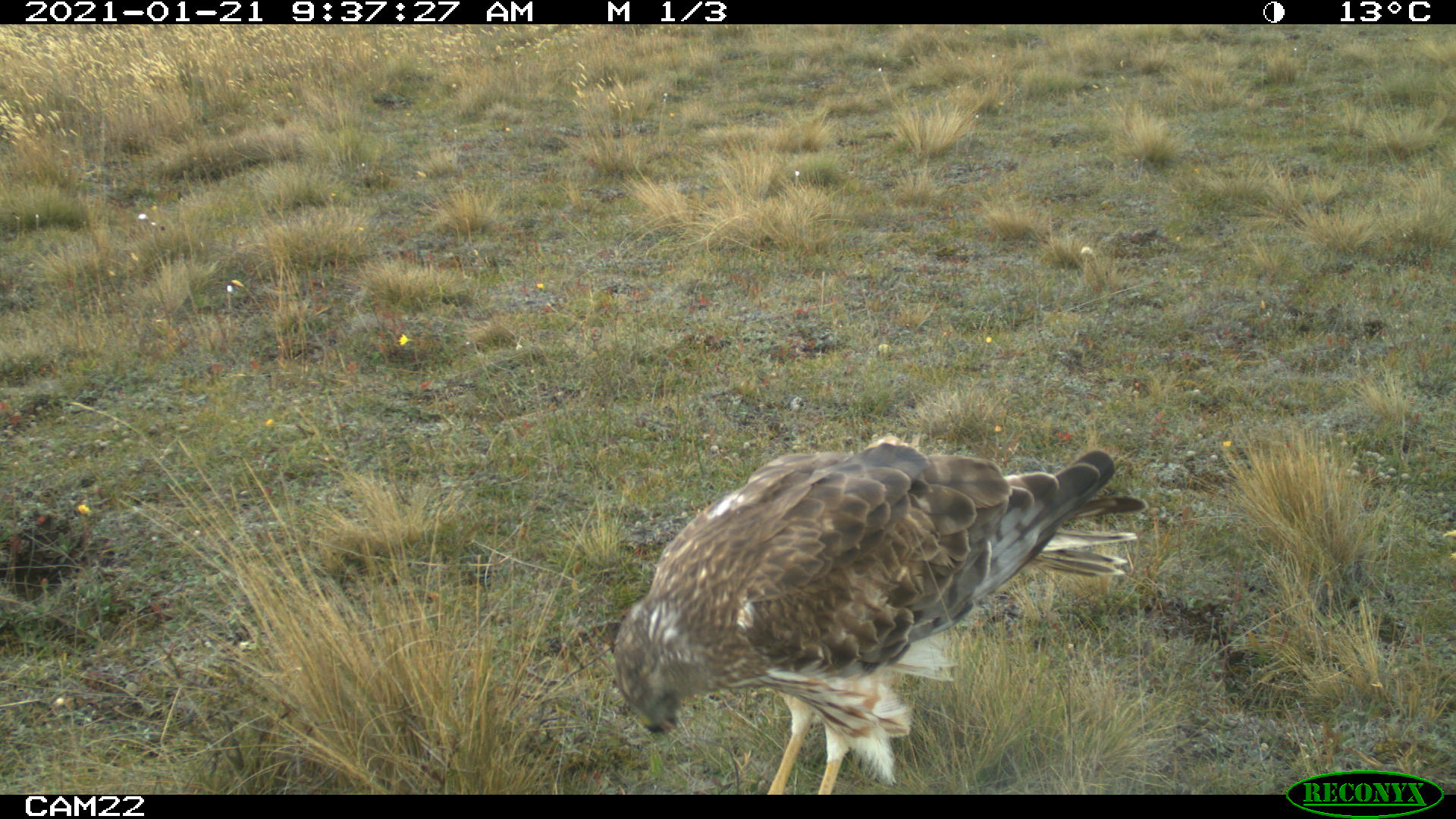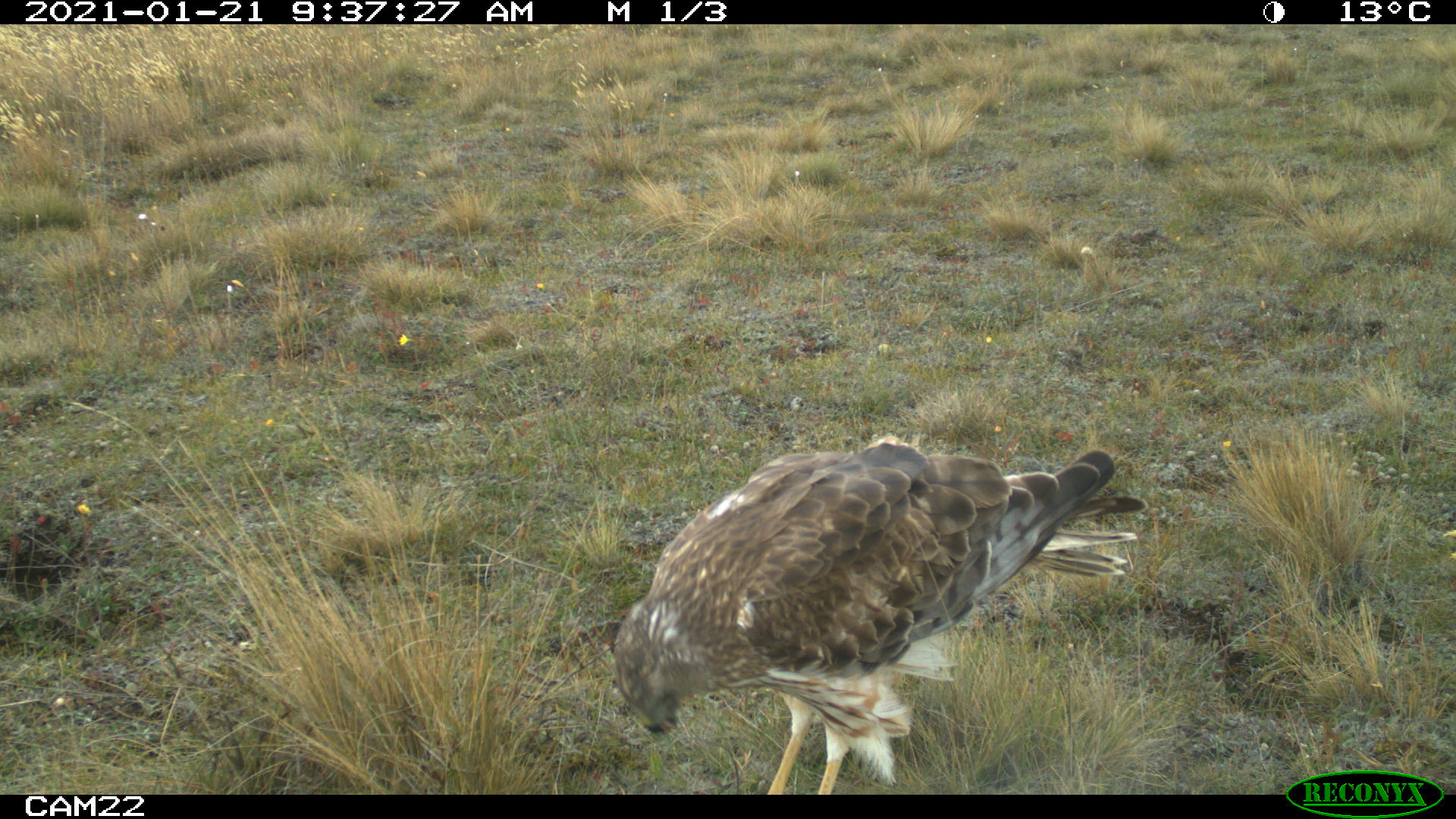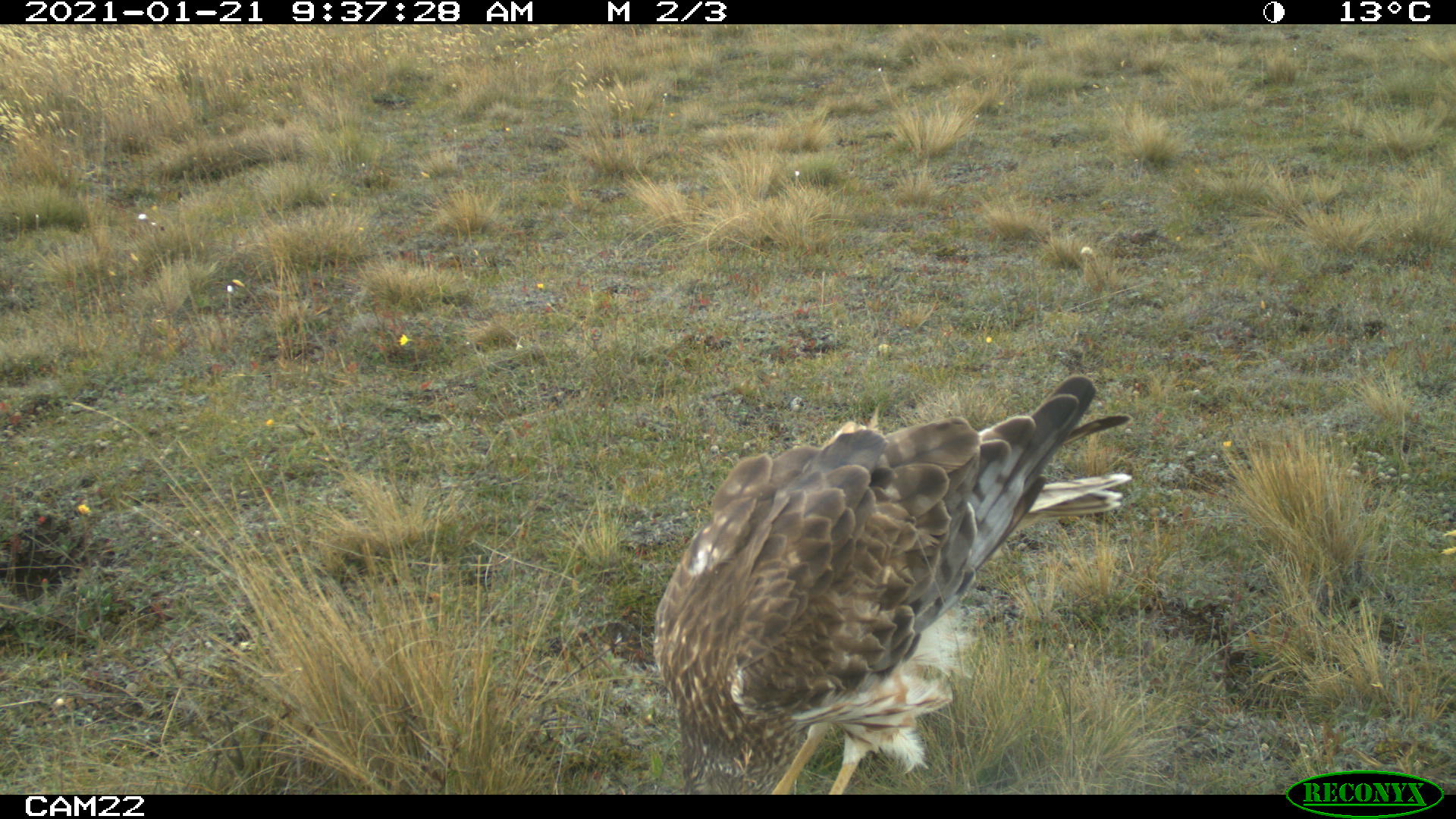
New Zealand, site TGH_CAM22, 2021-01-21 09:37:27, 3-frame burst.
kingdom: Animalia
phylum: Chordata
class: Aves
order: Accipitriformes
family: Accipitridae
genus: Circus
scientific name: Circus approximans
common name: swamp harrier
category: harrier